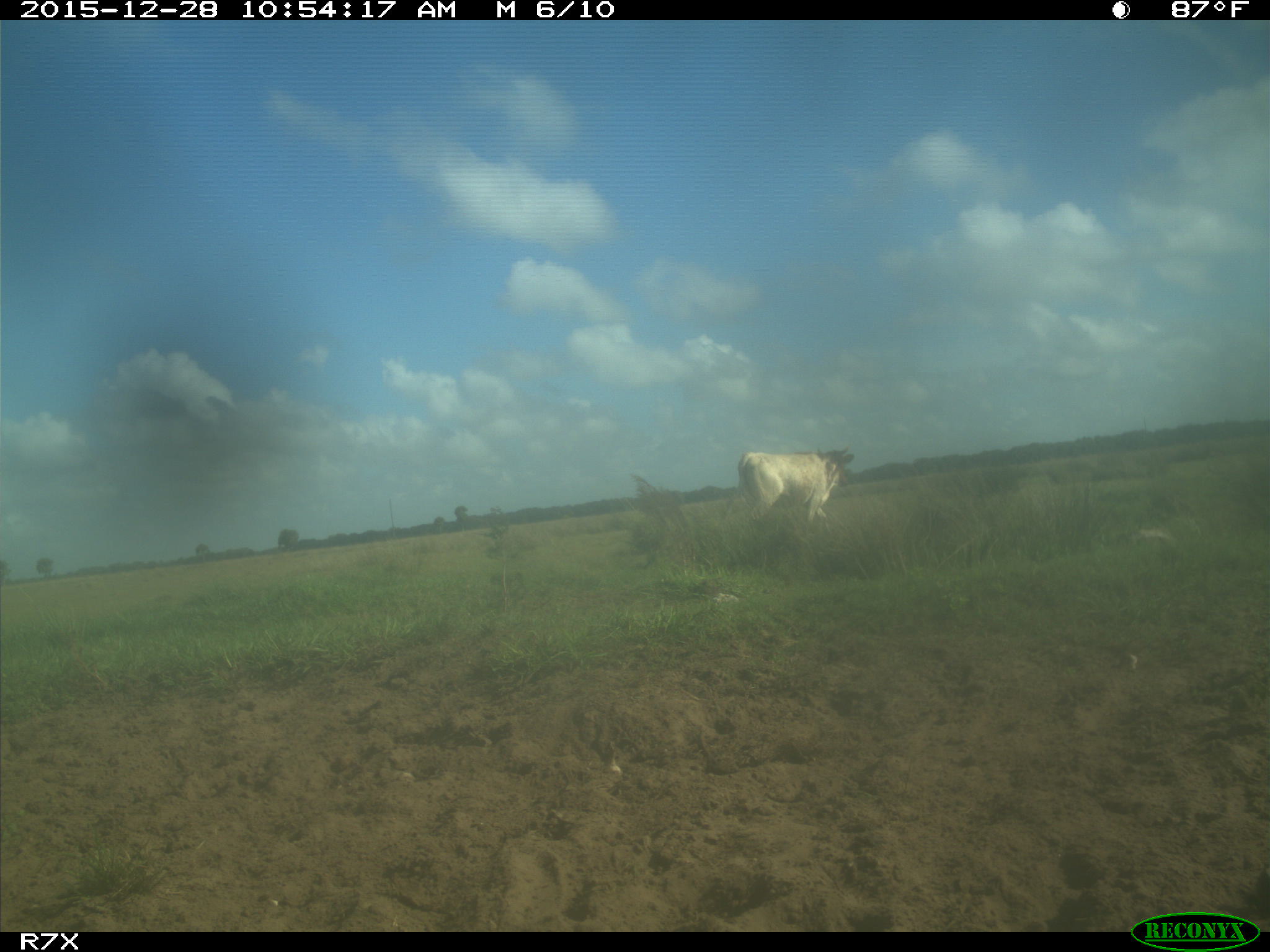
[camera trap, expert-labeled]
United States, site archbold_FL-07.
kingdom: Animalia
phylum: Chordata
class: Mammalia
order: Artiodactyla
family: Bovidae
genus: Bos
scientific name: Bos taurus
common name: domestic cow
Bos taurus (domestic cow).